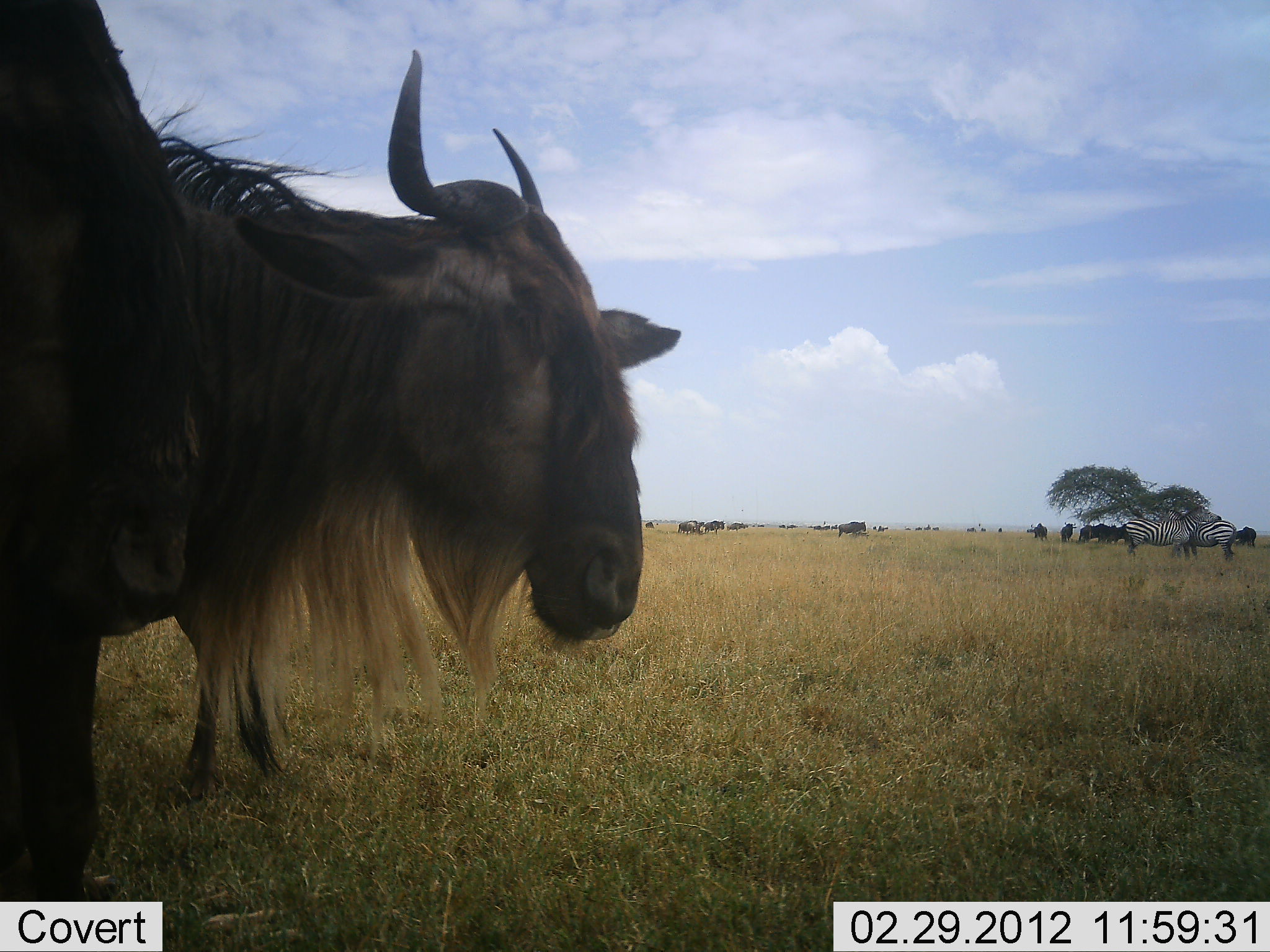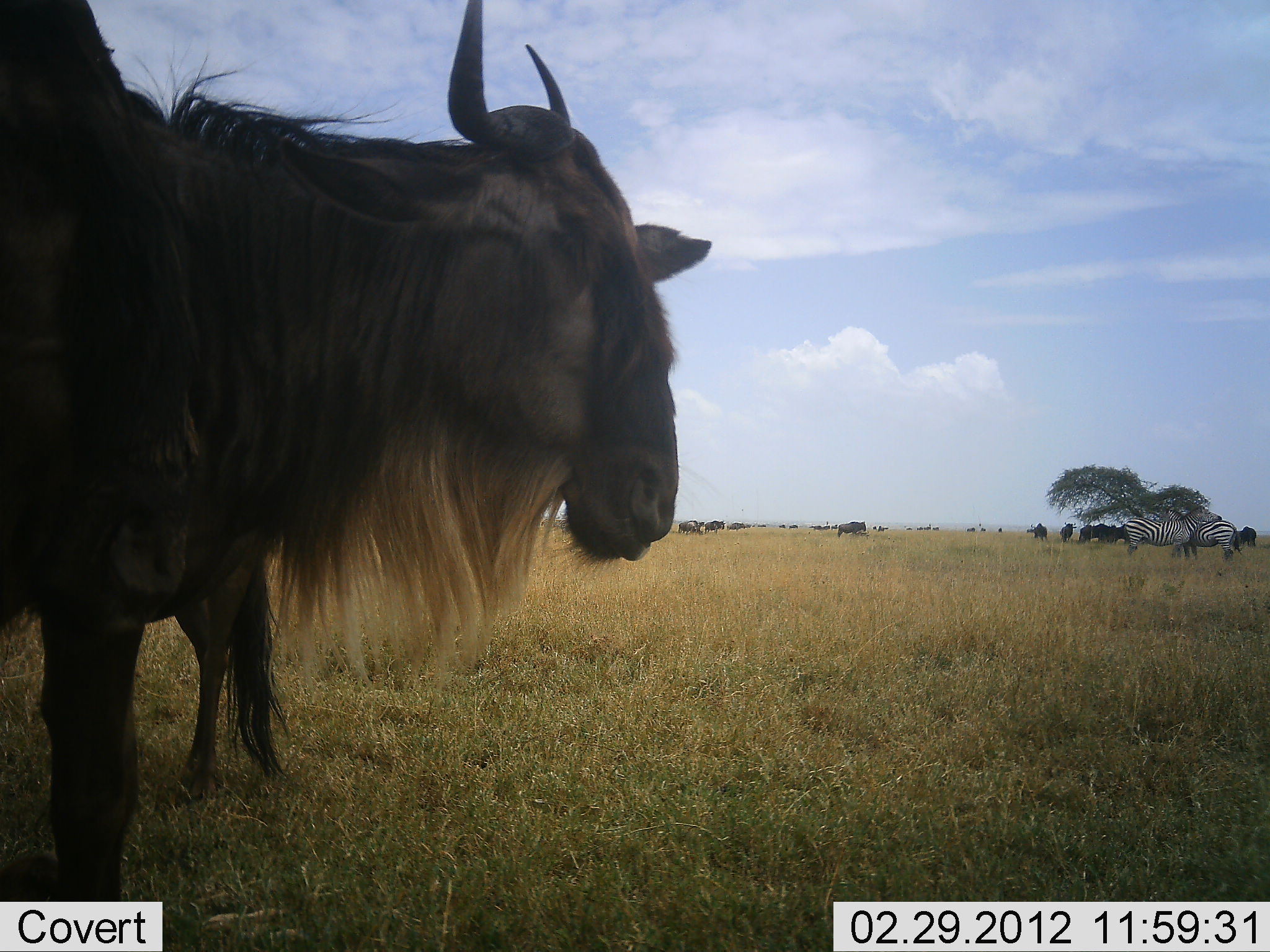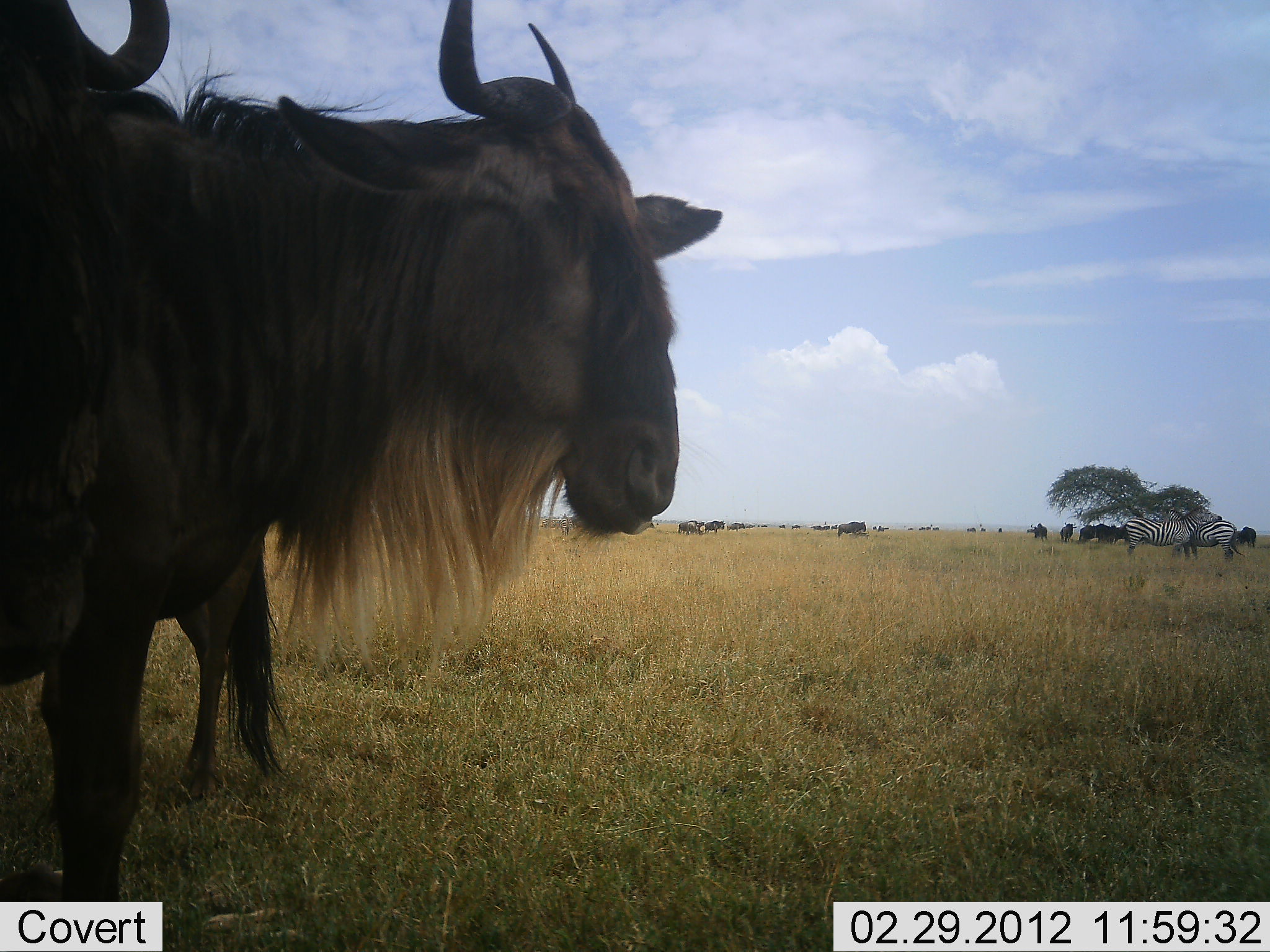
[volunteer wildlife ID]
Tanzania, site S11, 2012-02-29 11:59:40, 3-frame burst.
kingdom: Animalia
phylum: Chordata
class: Mammalia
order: Artiodactyla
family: Bovidae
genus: Connochaetes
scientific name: Connochaetes taurinus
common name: blue wildebeest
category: wildebeest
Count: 11-50.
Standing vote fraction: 89%.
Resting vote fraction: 4%.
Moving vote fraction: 19%.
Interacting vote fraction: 0%.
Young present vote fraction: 4%.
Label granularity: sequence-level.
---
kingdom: Animalia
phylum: Chordata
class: Mammalia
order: Perissodactyla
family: Equidae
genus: Equus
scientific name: Equus quagga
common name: plains zebra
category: zebra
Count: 2.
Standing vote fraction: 78%.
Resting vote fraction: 4%.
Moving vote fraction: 0%.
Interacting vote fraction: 22%.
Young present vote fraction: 0%.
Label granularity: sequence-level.